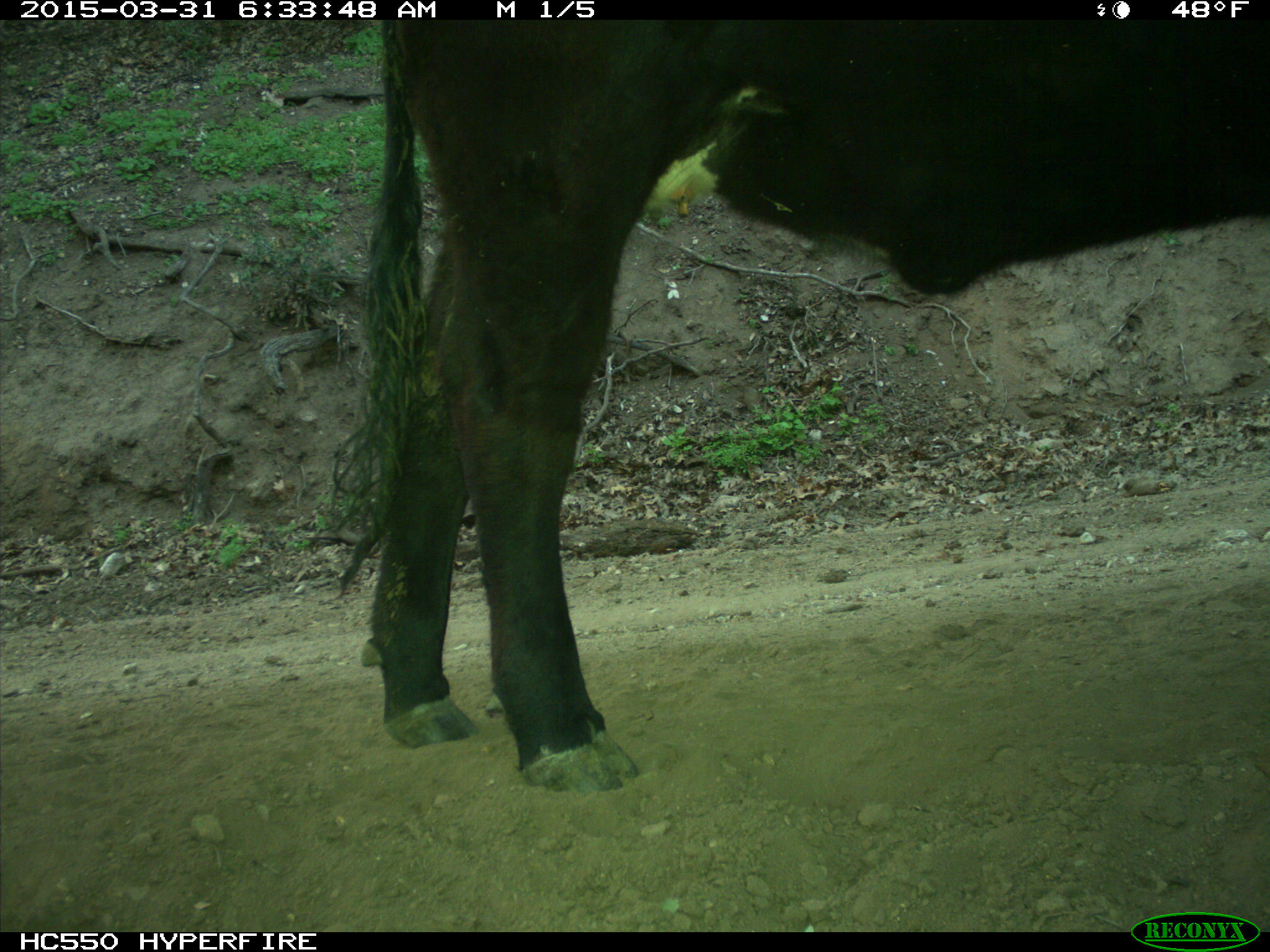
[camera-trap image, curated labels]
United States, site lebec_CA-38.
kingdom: Animalia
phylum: Chordata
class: Mammalia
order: Artiodactyla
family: Bovidae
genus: Bos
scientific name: Bos taurus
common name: domestic cow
Bos taurus (domestic cow).